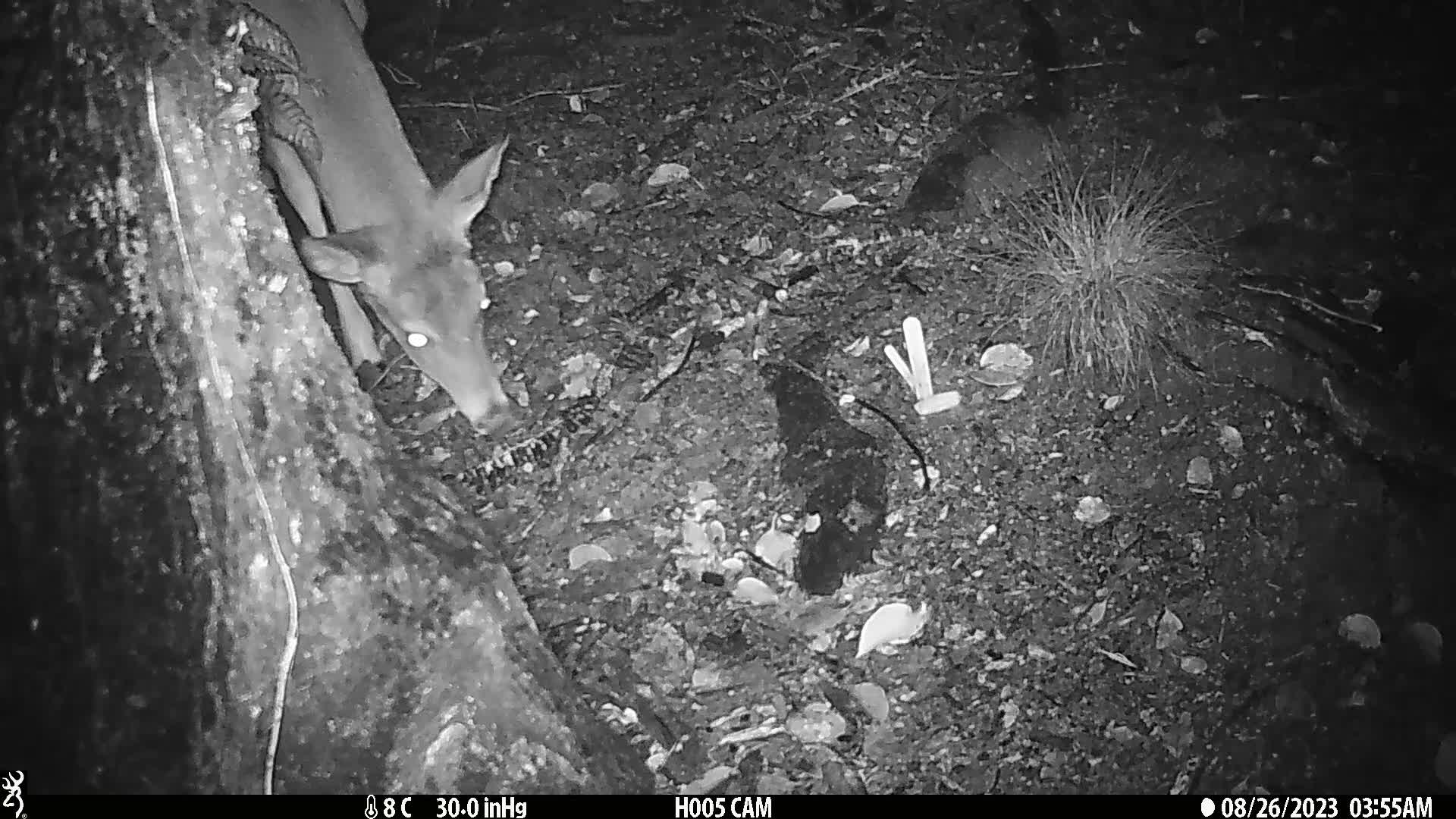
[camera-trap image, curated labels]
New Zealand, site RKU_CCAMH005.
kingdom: Animalia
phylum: Chordata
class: Mammalia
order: Artiodactyla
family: Cervidae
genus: Odocoileus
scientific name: Odocoileus virginianus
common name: white-tailed deer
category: white tailed deer